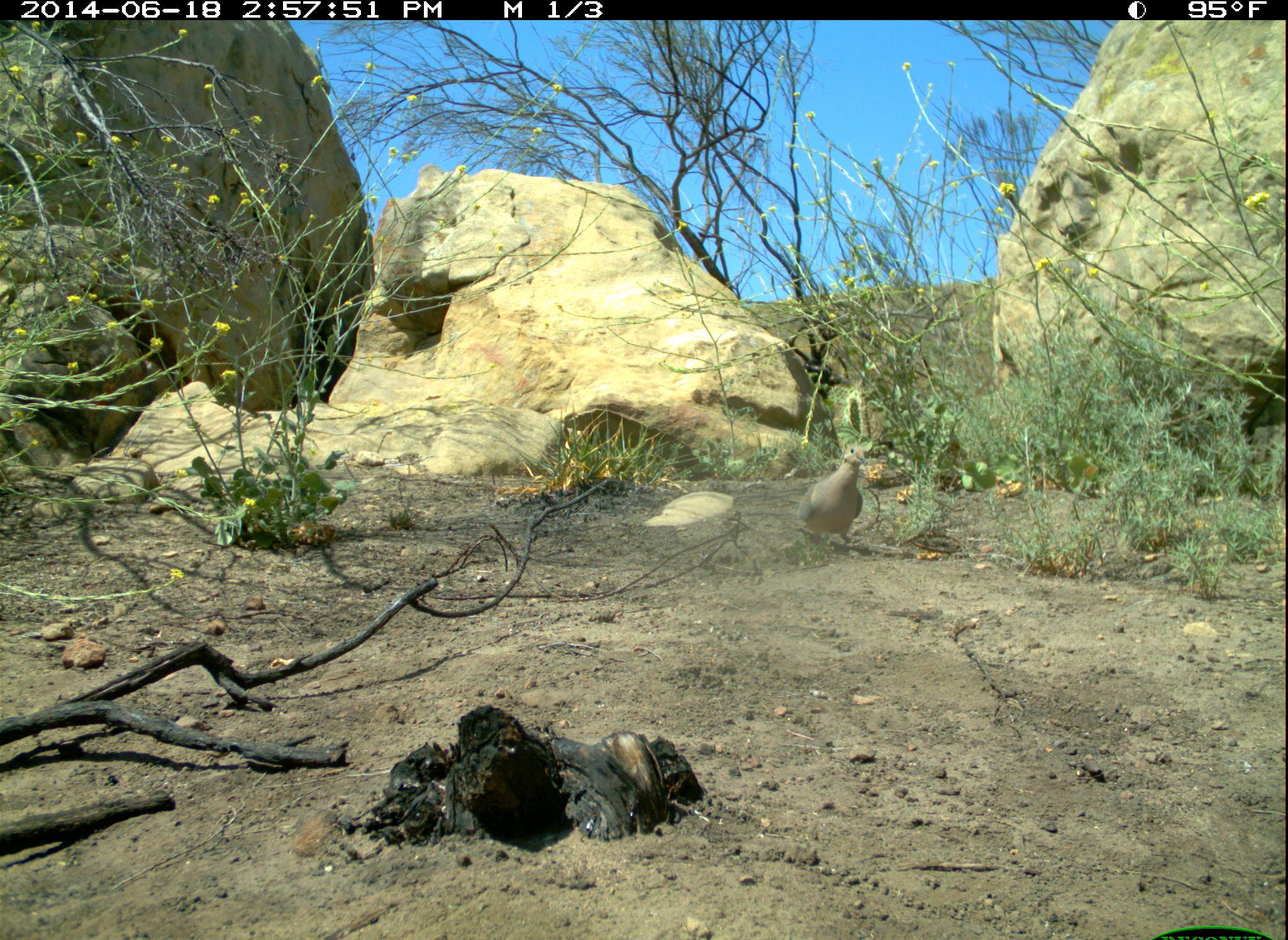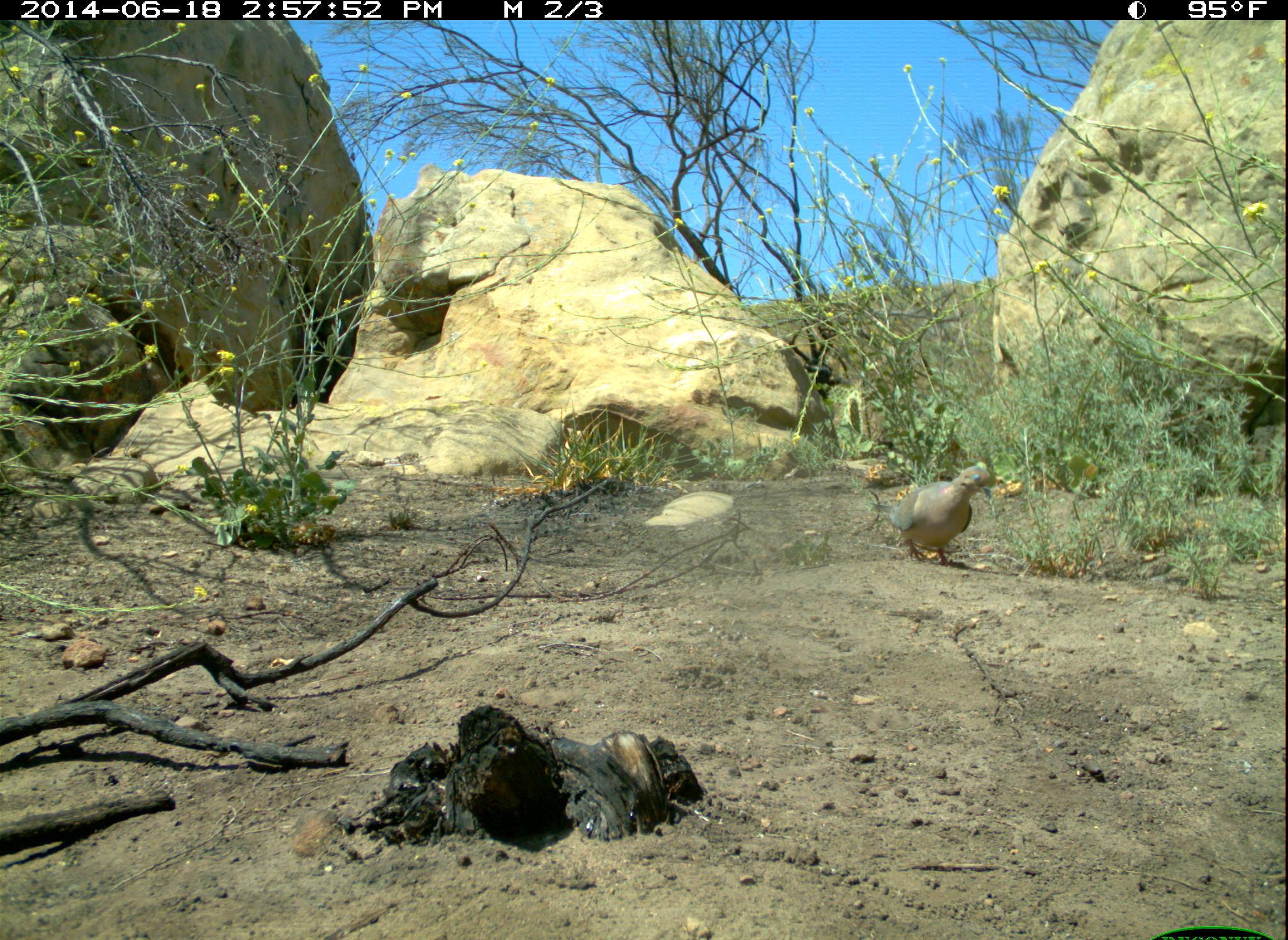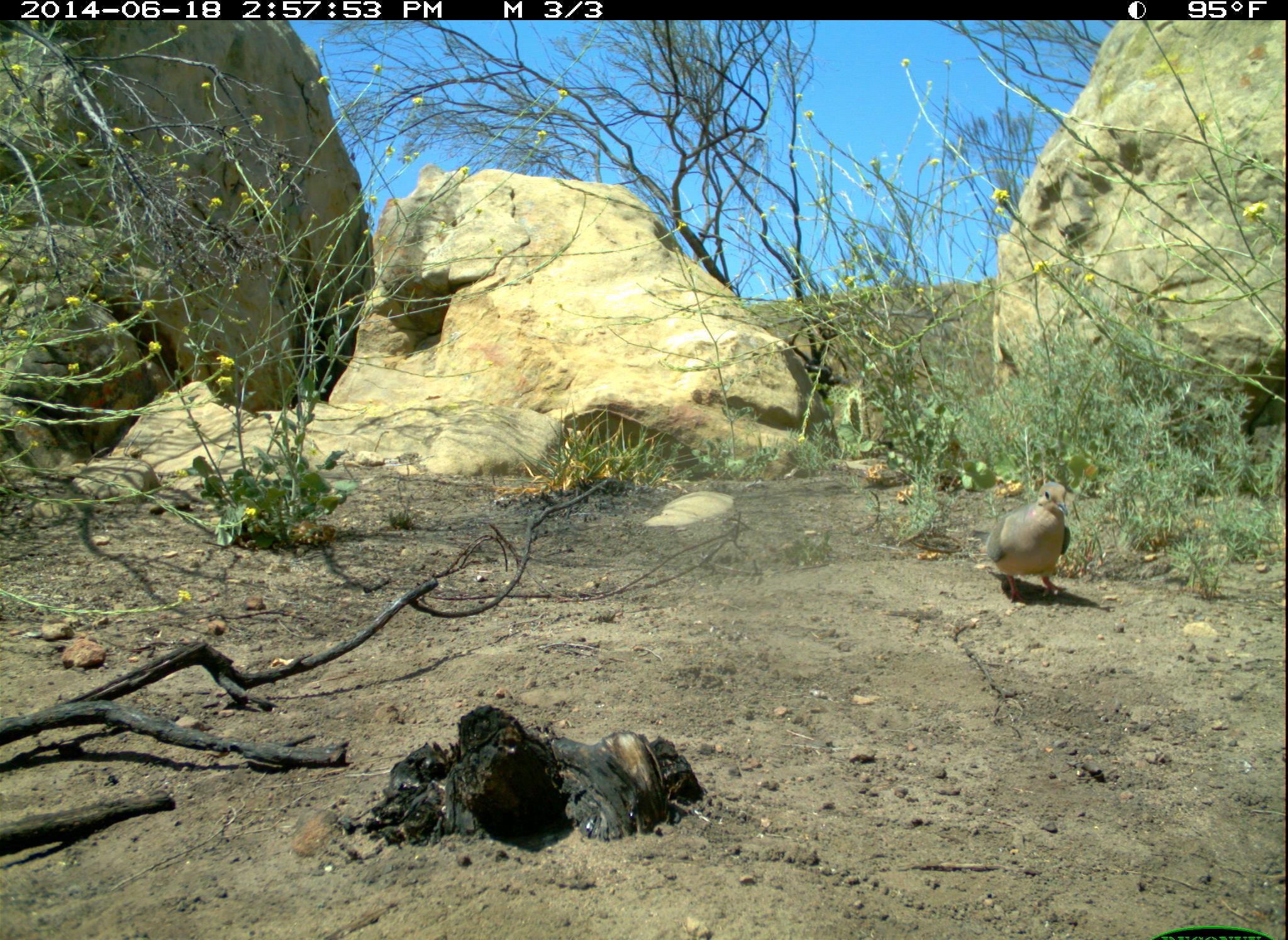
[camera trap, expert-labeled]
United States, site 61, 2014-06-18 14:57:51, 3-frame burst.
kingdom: Animalia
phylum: Chordata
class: Aves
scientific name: Aves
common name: bird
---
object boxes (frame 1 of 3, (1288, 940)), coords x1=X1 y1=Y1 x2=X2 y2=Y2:
bird: x1=787 y1=432 x2=879 y2=578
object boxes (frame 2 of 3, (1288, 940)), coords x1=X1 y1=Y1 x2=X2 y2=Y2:
bird: x1=871 y1=457 x2=998 y2=576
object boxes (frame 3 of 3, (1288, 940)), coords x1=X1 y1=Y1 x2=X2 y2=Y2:
bird: x1=976 y1=470 x2=1084 y2=610